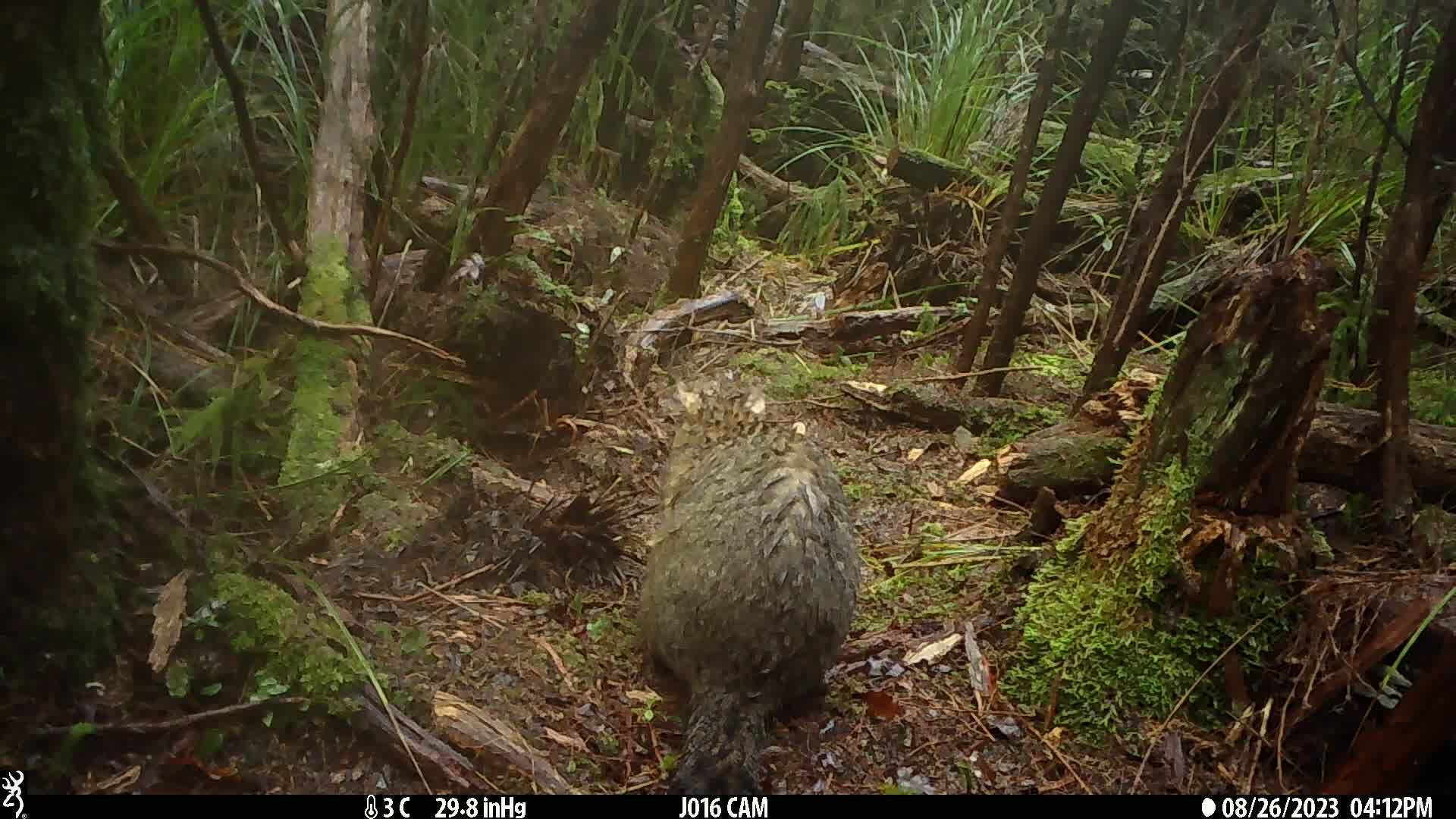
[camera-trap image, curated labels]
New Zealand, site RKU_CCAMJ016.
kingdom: Animalia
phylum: Chordata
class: Mammalia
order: Diprotodontia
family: Phalangeridae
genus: Trichosurus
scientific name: Trichosurus vulpecula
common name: common brushtail possum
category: possum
Possum (common brushtail possum) (Trichosurus vulpecula).